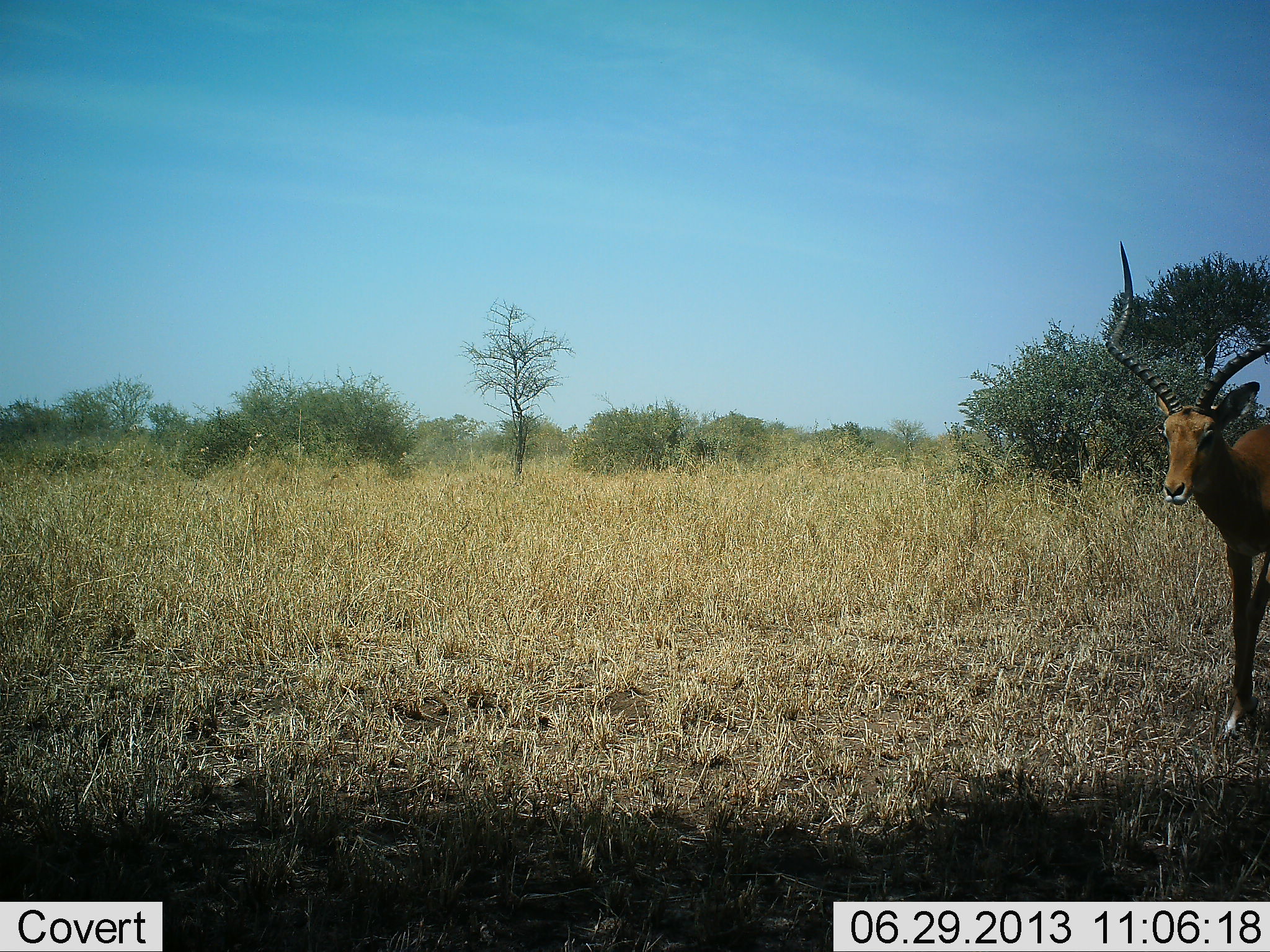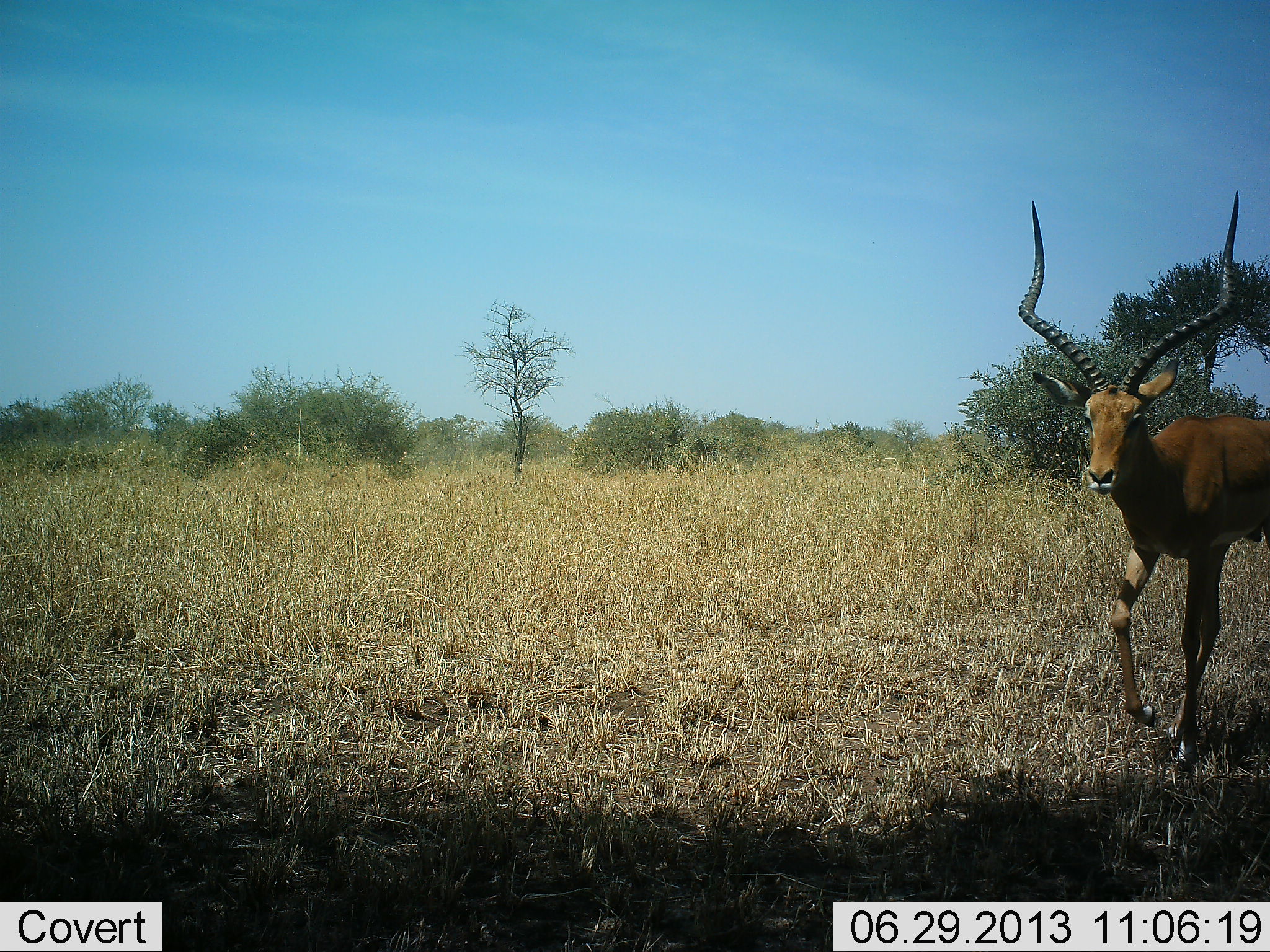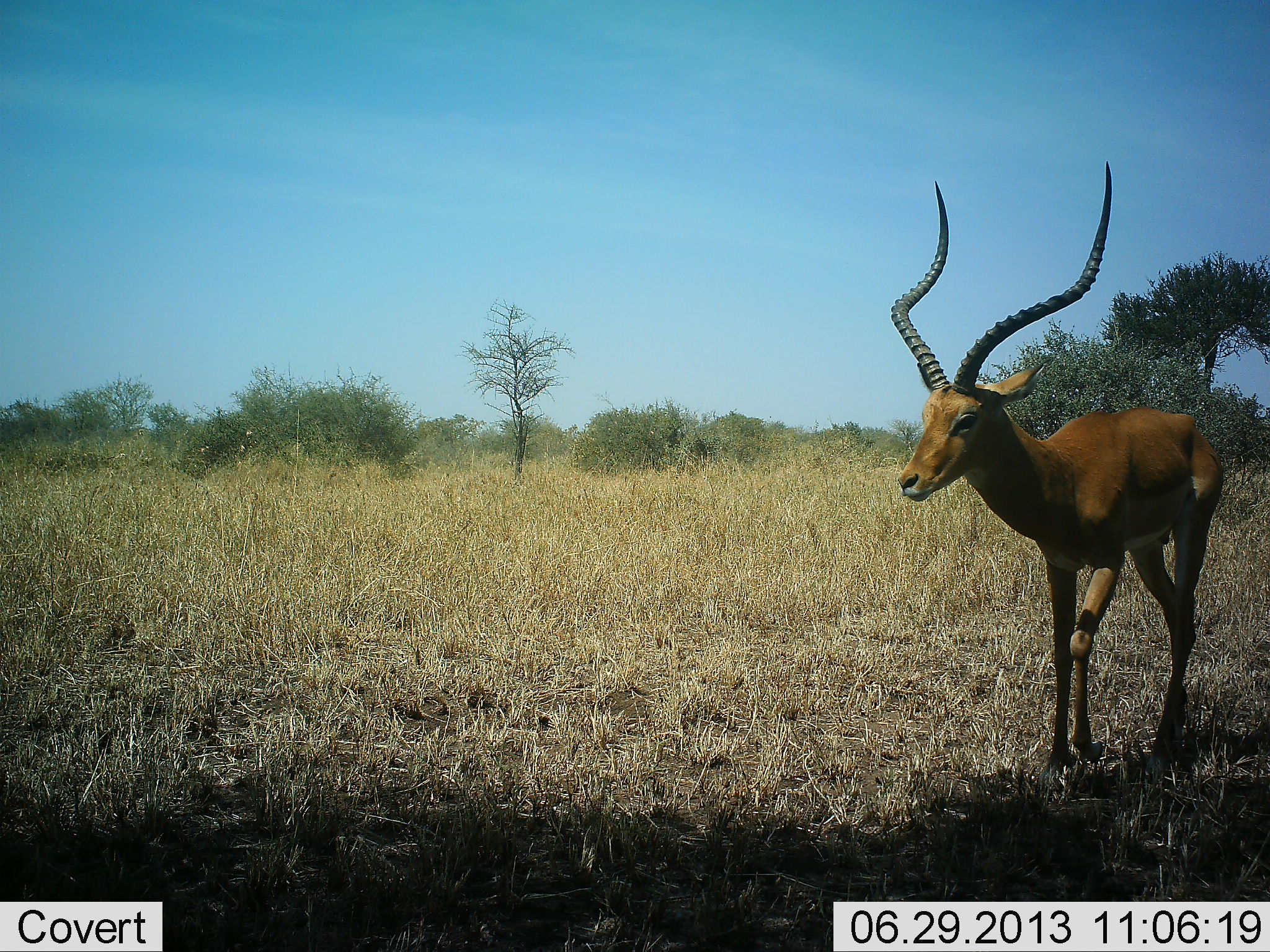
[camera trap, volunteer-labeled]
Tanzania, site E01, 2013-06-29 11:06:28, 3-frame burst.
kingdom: Animalia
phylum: Chordata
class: Mammalia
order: Artiodactyla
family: Bovidae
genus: Aepyceros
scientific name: Aepyceros melampus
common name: impala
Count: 1.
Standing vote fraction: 4%.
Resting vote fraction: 0%.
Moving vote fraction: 96%.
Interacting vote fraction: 0%.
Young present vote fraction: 0%.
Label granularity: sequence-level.